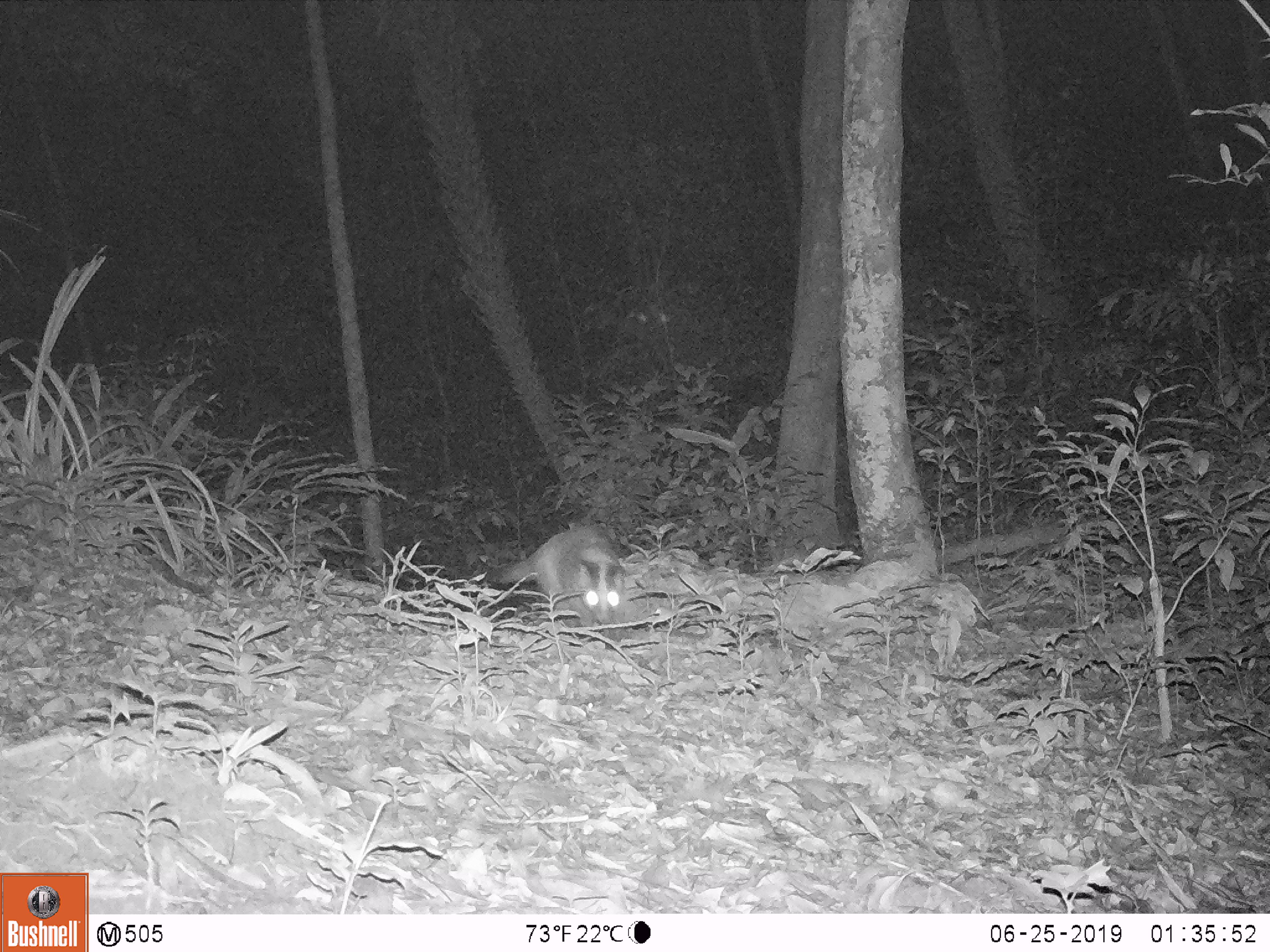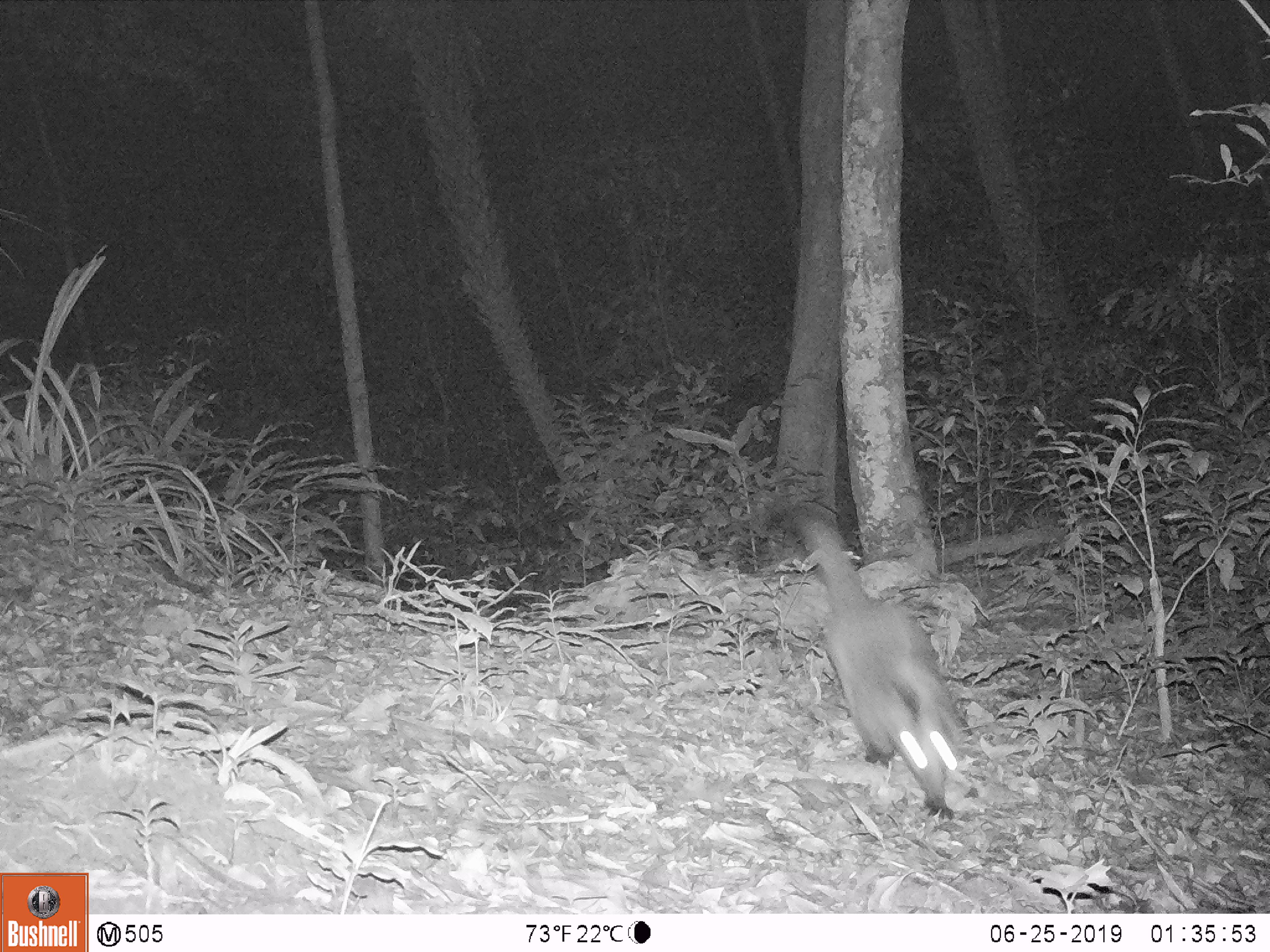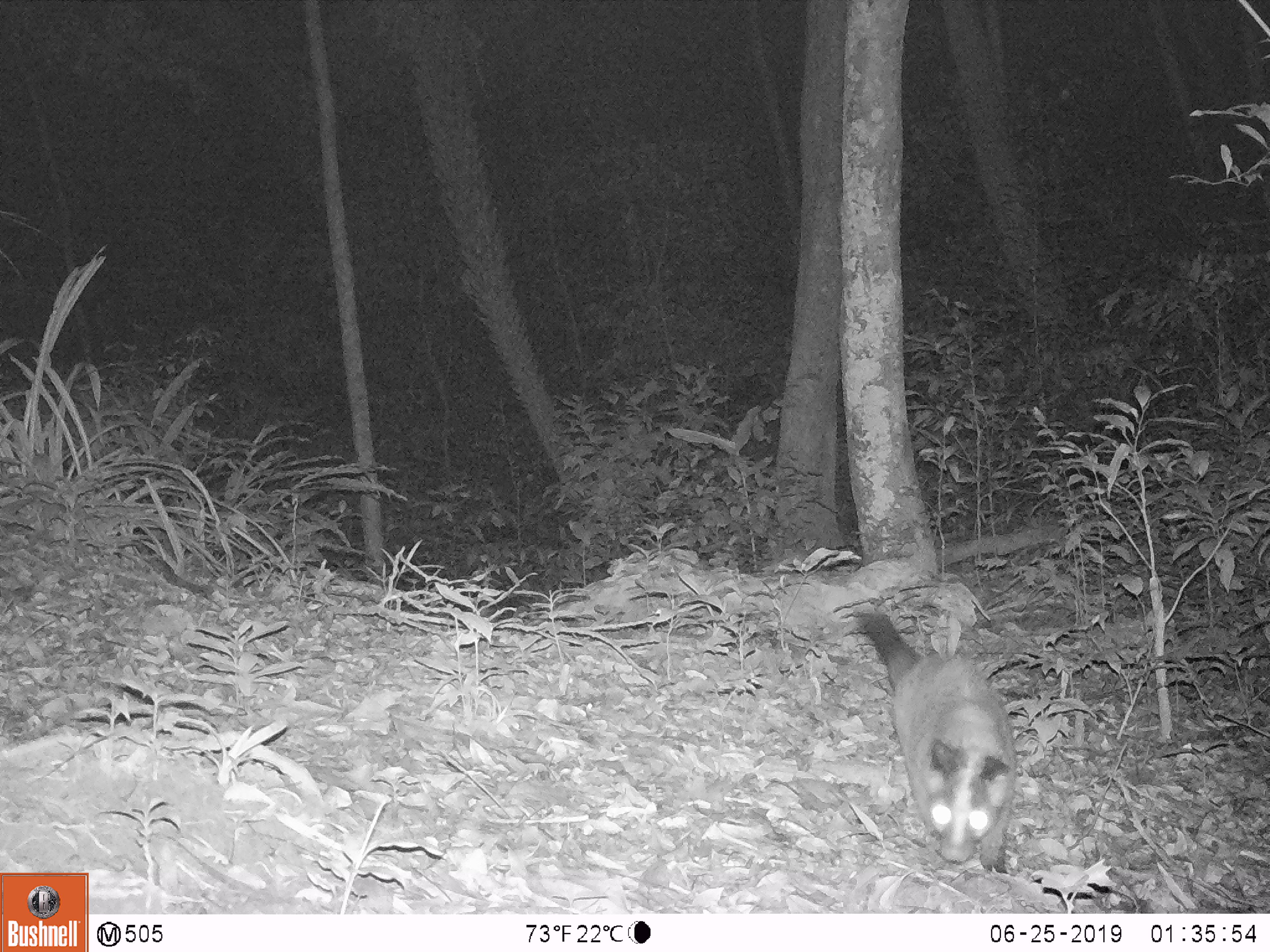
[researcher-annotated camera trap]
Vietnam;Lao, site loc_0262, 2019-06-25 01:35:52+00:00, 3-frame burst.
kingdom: Animalia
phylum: Chordata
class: Mammalia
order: Carnivora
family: Viverridae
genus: Paguma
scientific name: Paguma larvata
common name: masked palm civet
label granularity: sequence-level